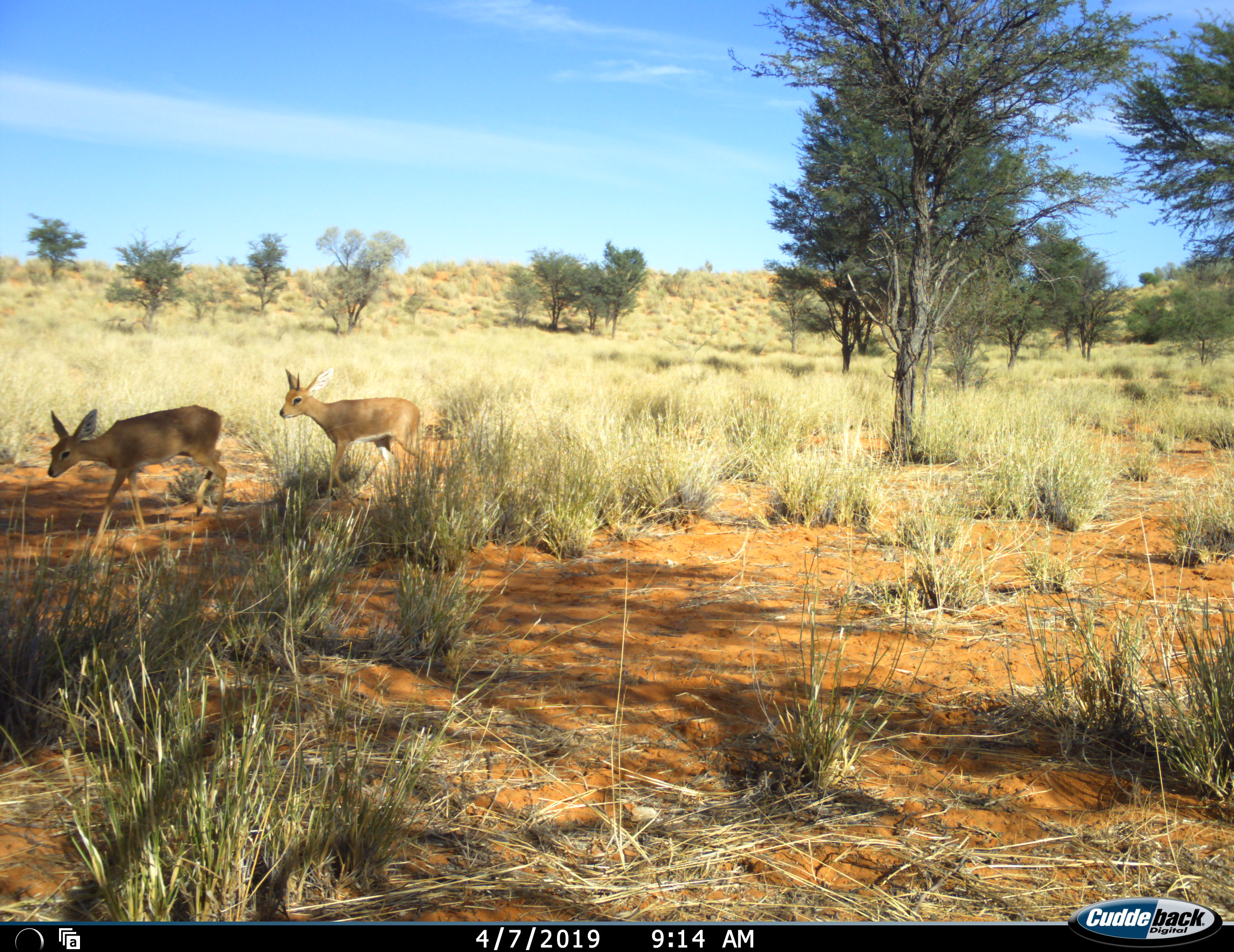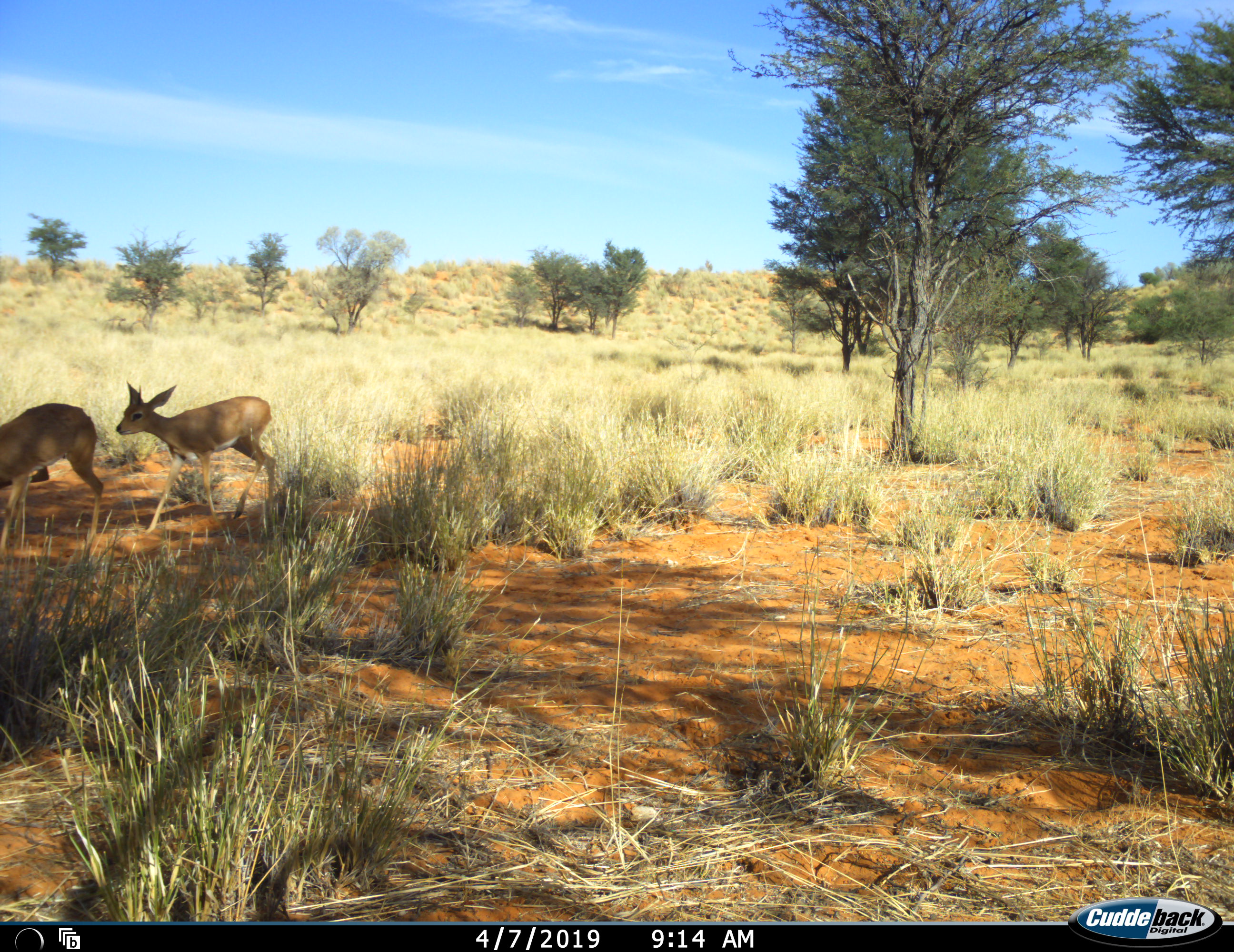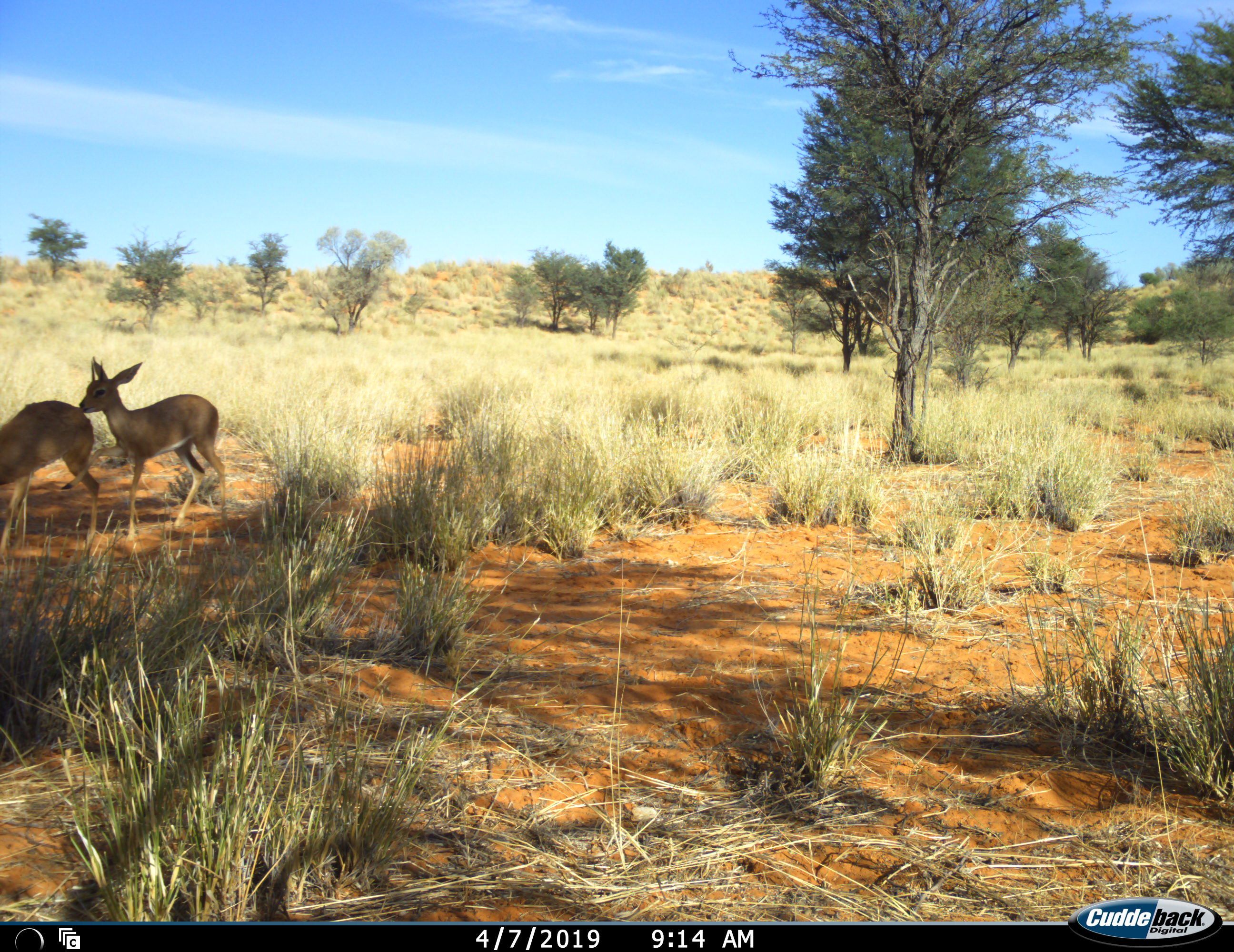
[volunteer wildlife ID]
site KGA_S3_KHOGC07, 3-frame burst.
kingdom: Animalia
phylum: Chordata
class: Mammalia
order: Artiodactyla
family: Bovidae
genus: Raphicerus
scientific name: Raphicerus campestris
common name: steenbok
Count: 2.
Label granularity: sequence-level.